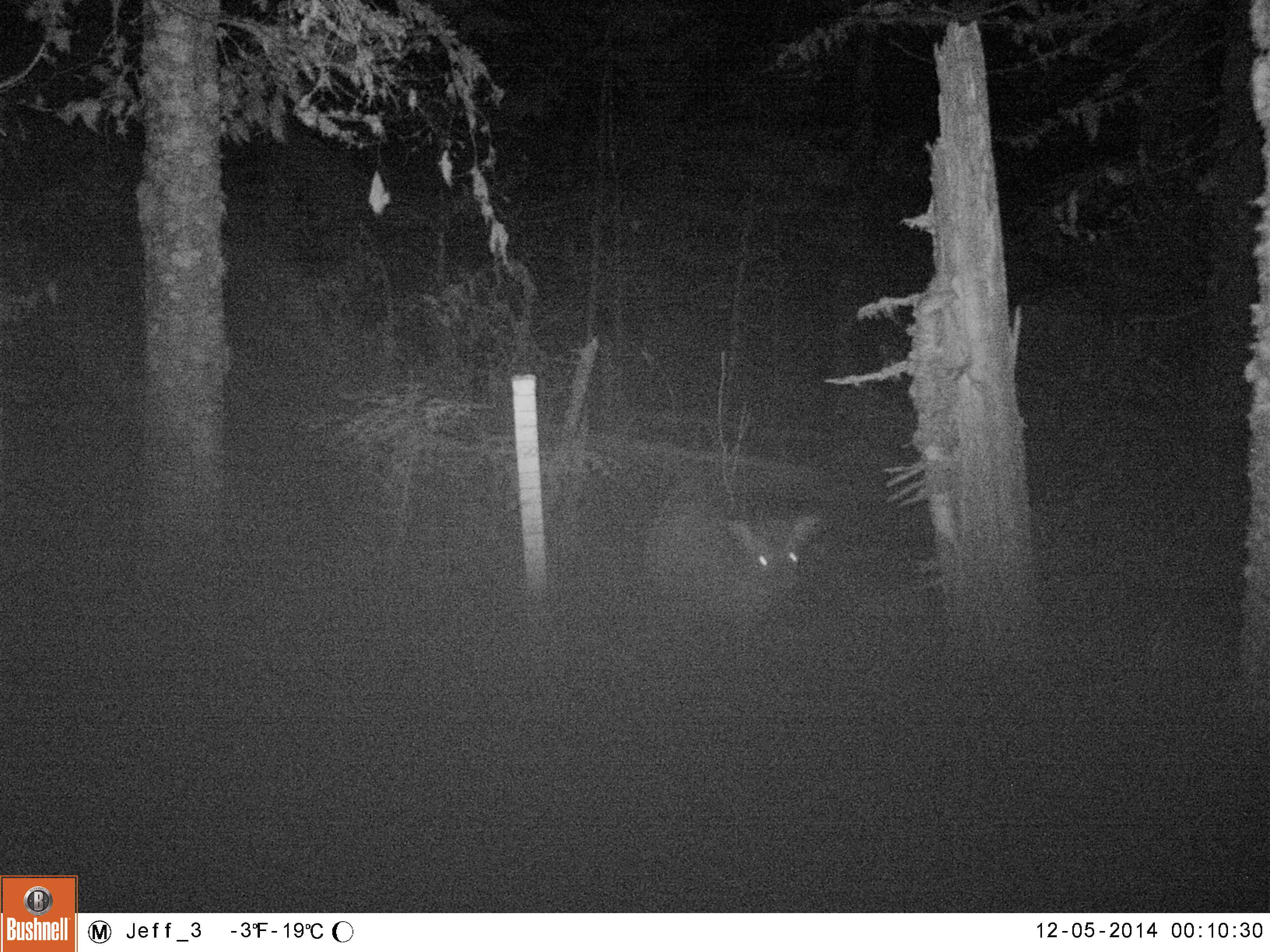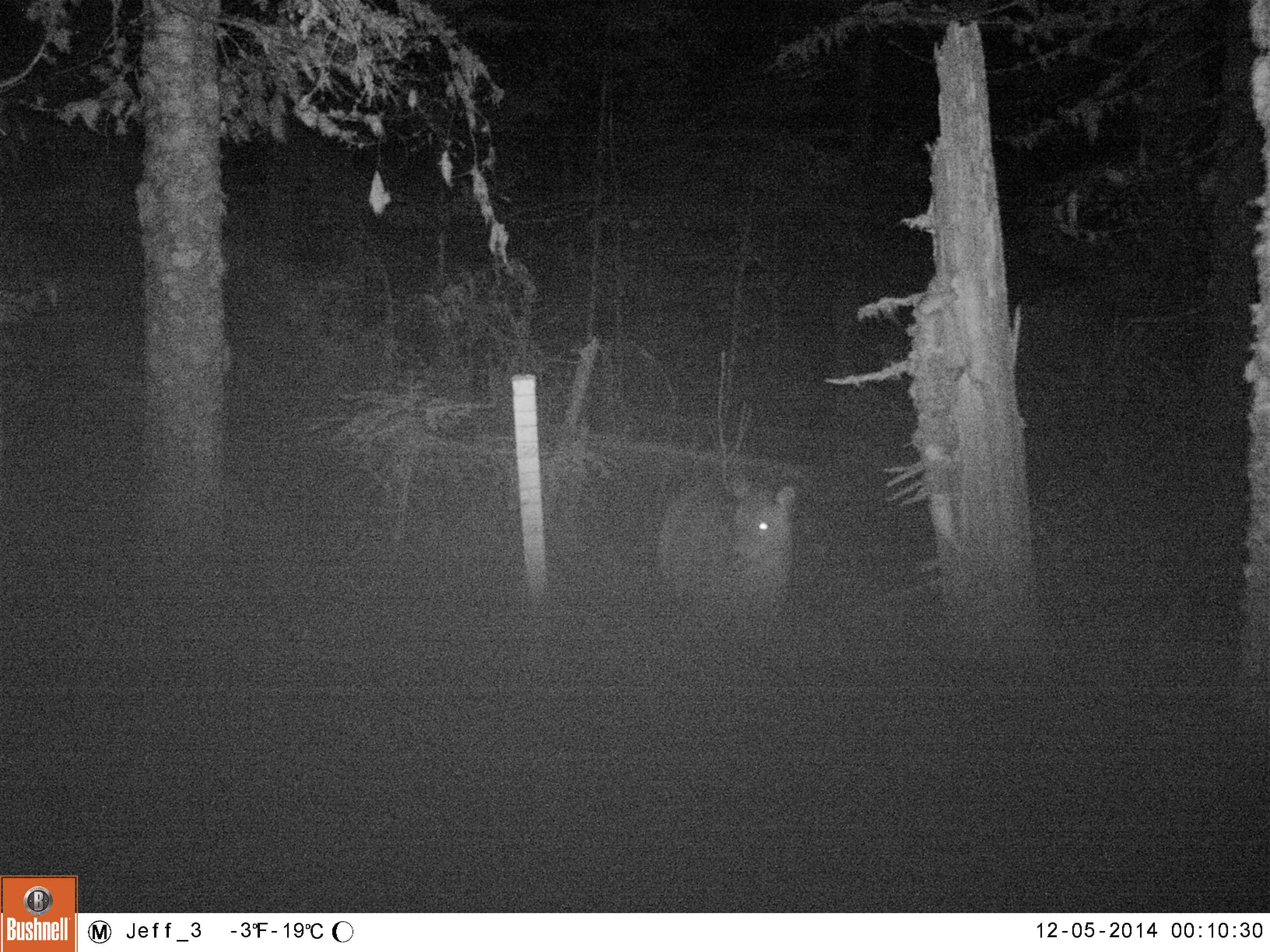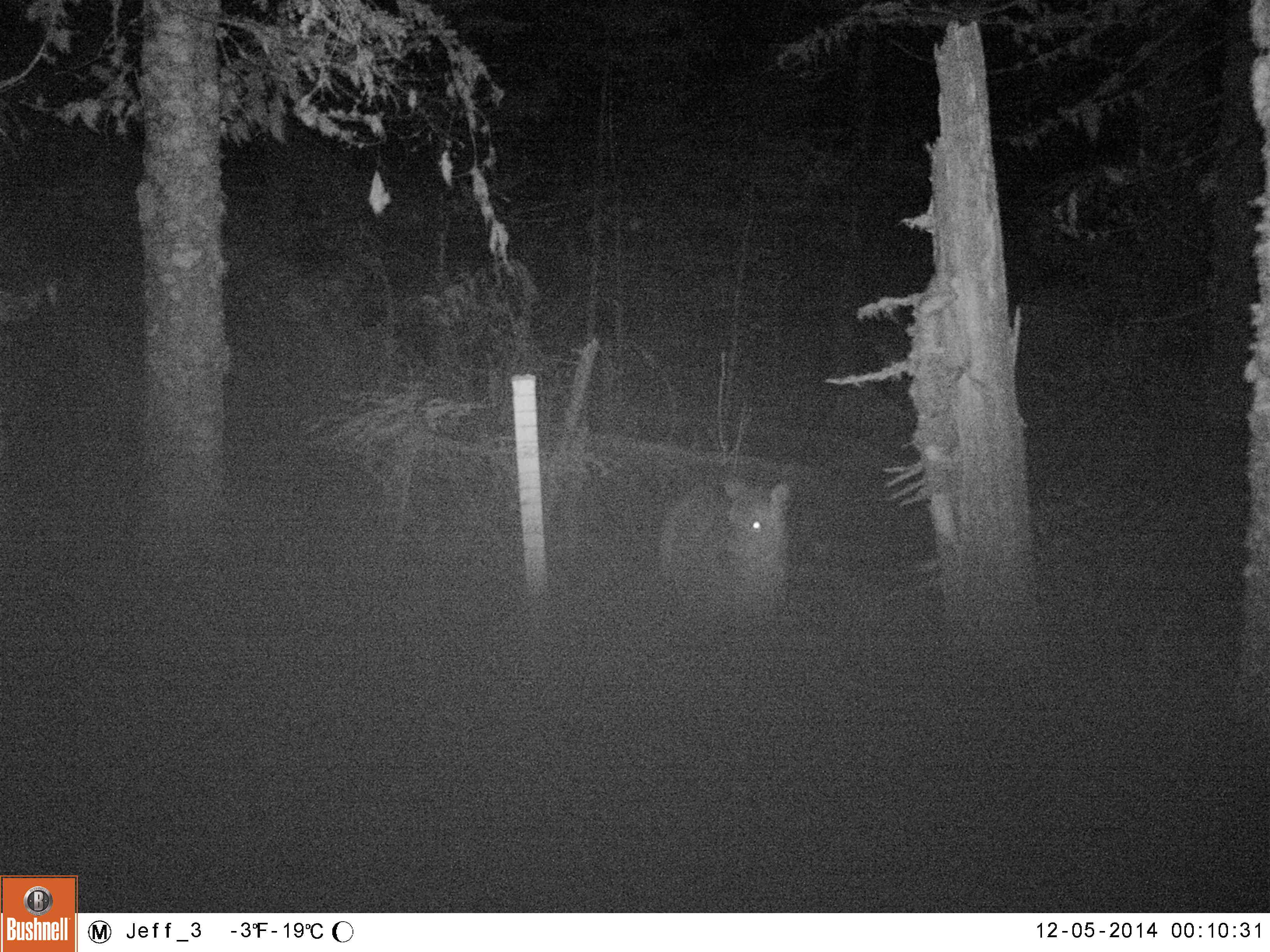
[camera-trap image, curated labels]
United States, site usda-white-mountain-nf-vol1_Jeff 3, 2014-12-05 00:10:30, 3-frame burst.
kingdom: Animalia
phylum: Chordata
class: Mammalia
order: Artiodactyla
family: Cervidae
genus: Odocoileus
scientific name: Odocoileus virginianus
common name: white-tailed deer